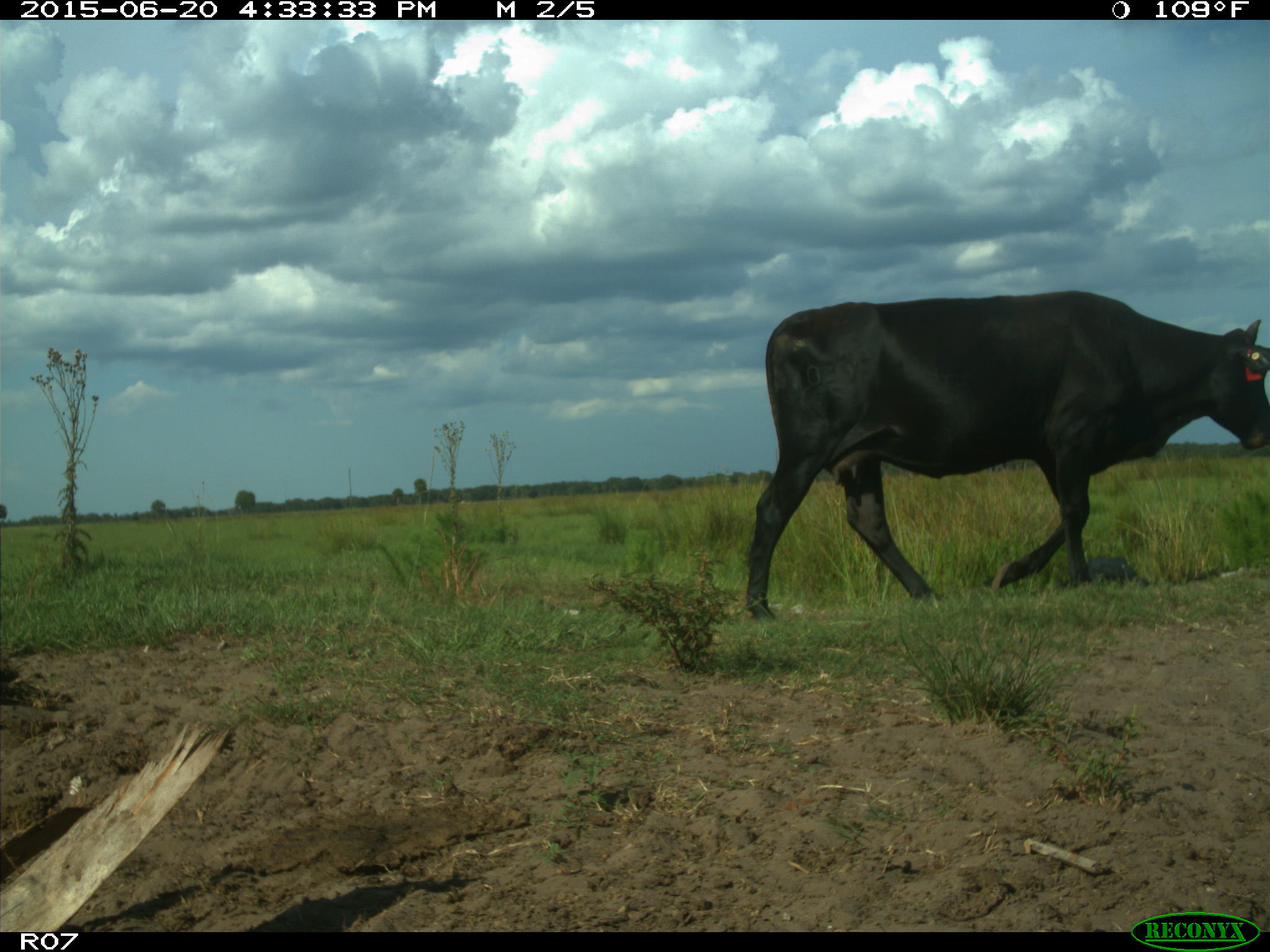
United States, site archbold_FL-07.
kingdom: Animalia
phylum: Chordata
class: Mammalia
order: Artiodactyla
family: Bovidae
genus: Bos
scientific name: Bos taurus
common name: domestic cow